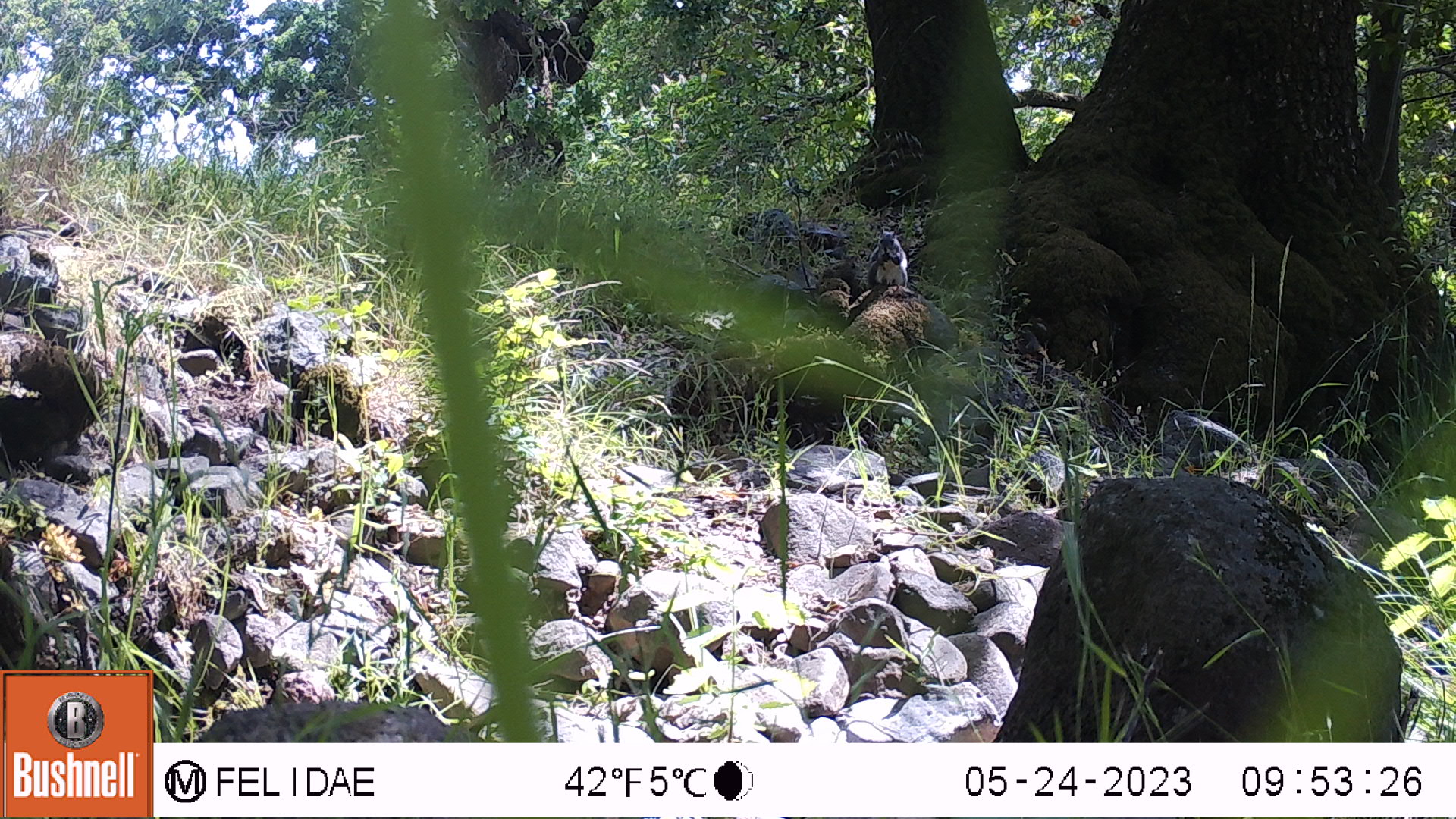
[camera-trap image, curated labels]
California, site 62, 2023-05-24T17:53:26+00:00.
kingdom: Animalia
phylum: Chordata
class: Mammalia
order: Rodentia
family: Sciuridae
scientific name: Sciuridae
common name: squirrel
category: unknown squirrel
Unknown squirrel (squirrel) (Sciuridae).